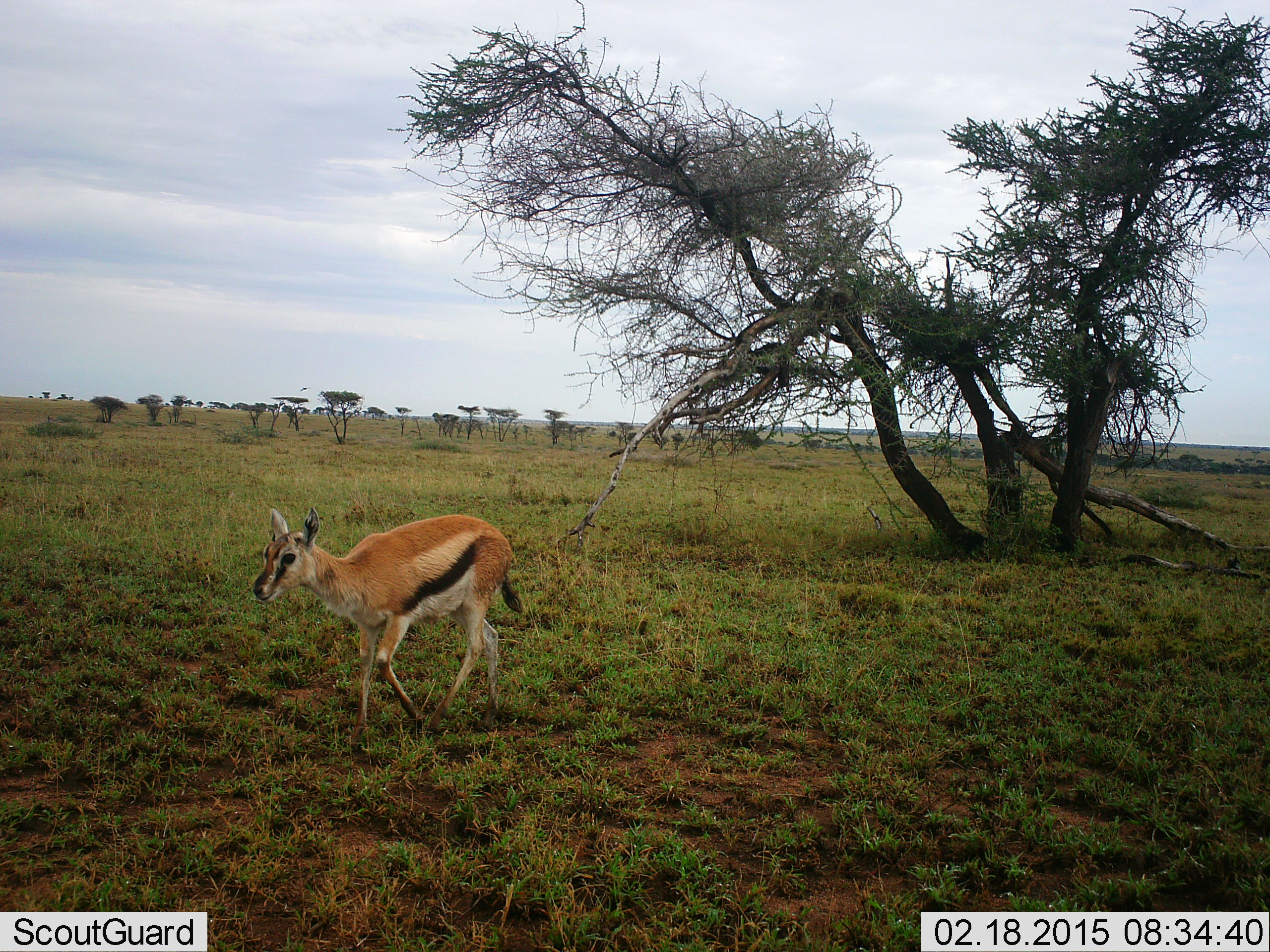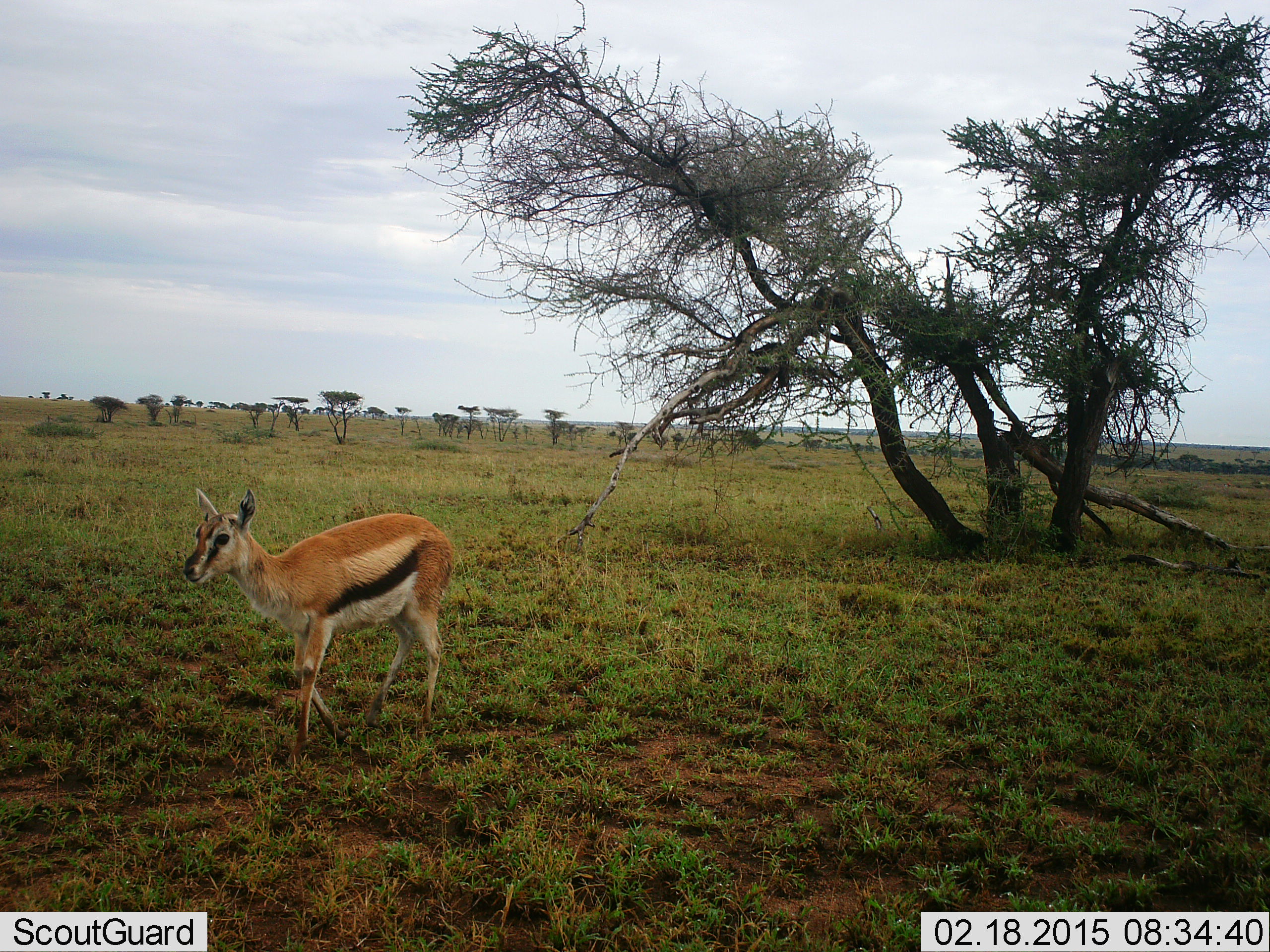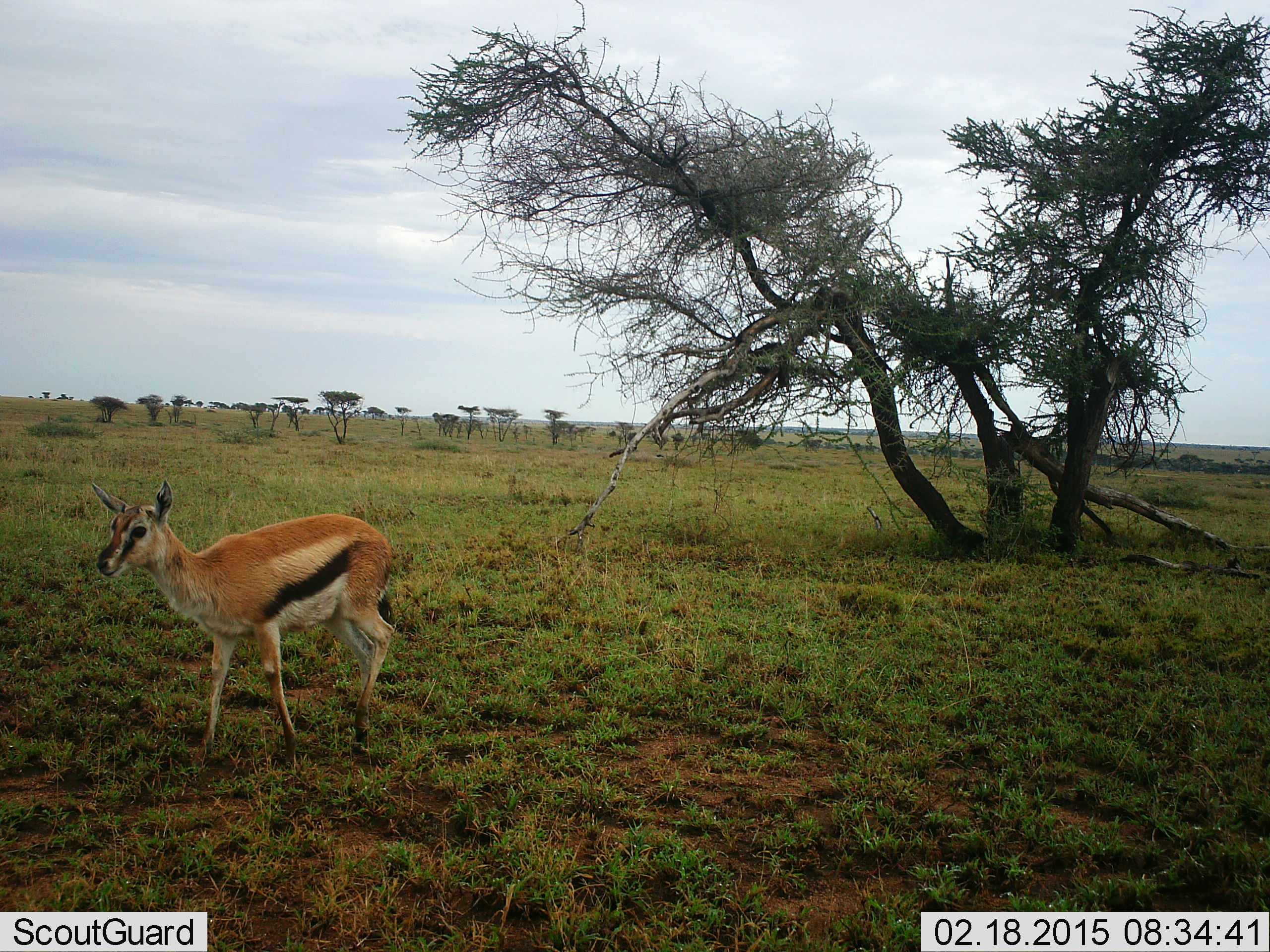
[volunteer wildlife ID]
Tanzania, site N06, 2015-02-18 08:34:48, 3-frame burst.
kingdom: Animalia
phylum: Chordata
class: Mammalia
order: Artiodactyla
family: Bovidae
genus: Eudorcas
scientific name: Eudorcas thomsonii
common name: thomson's gazelle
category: gazellethomsons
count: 1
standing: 0%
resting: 0%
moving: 100%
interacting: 0%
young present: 0%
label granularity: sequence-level